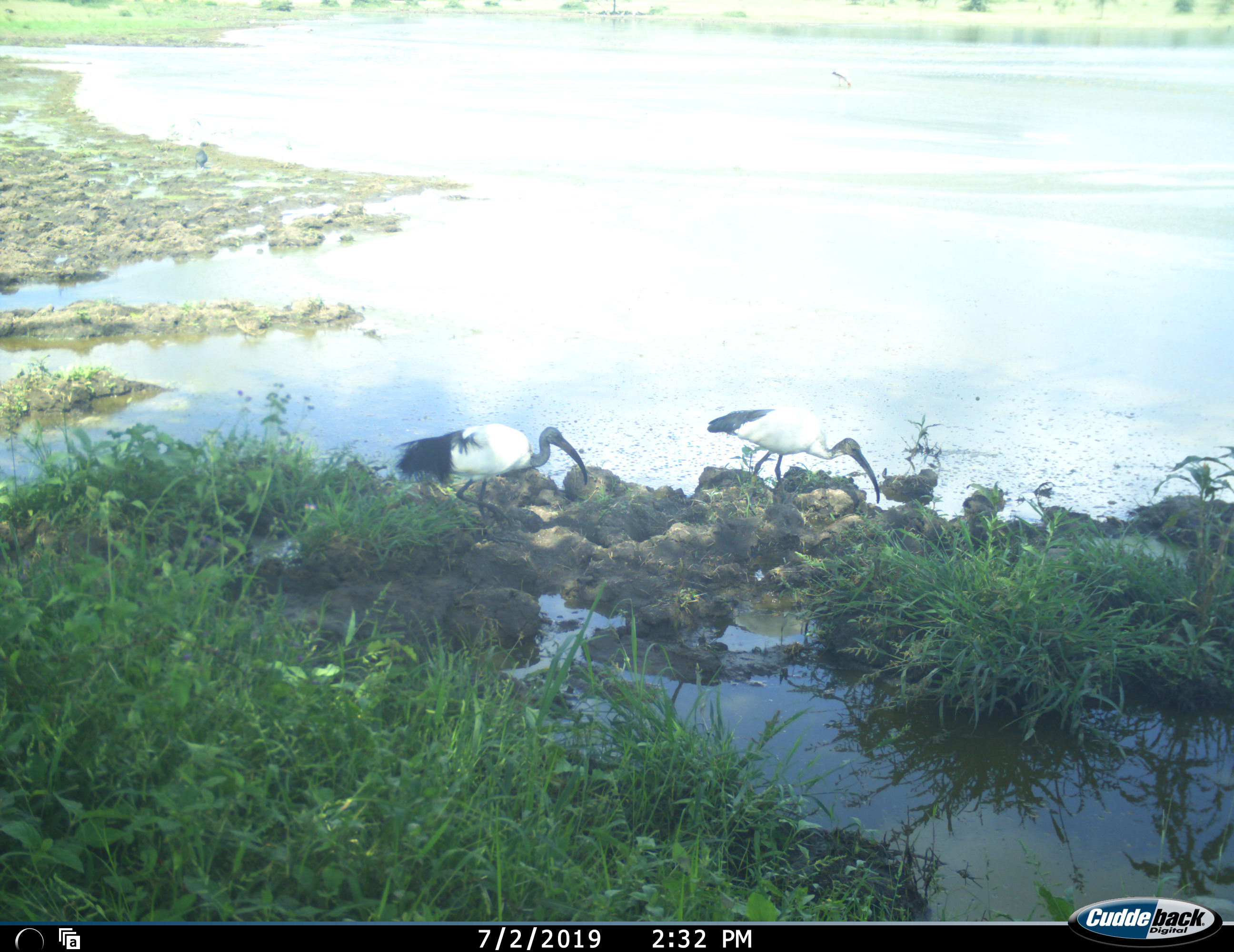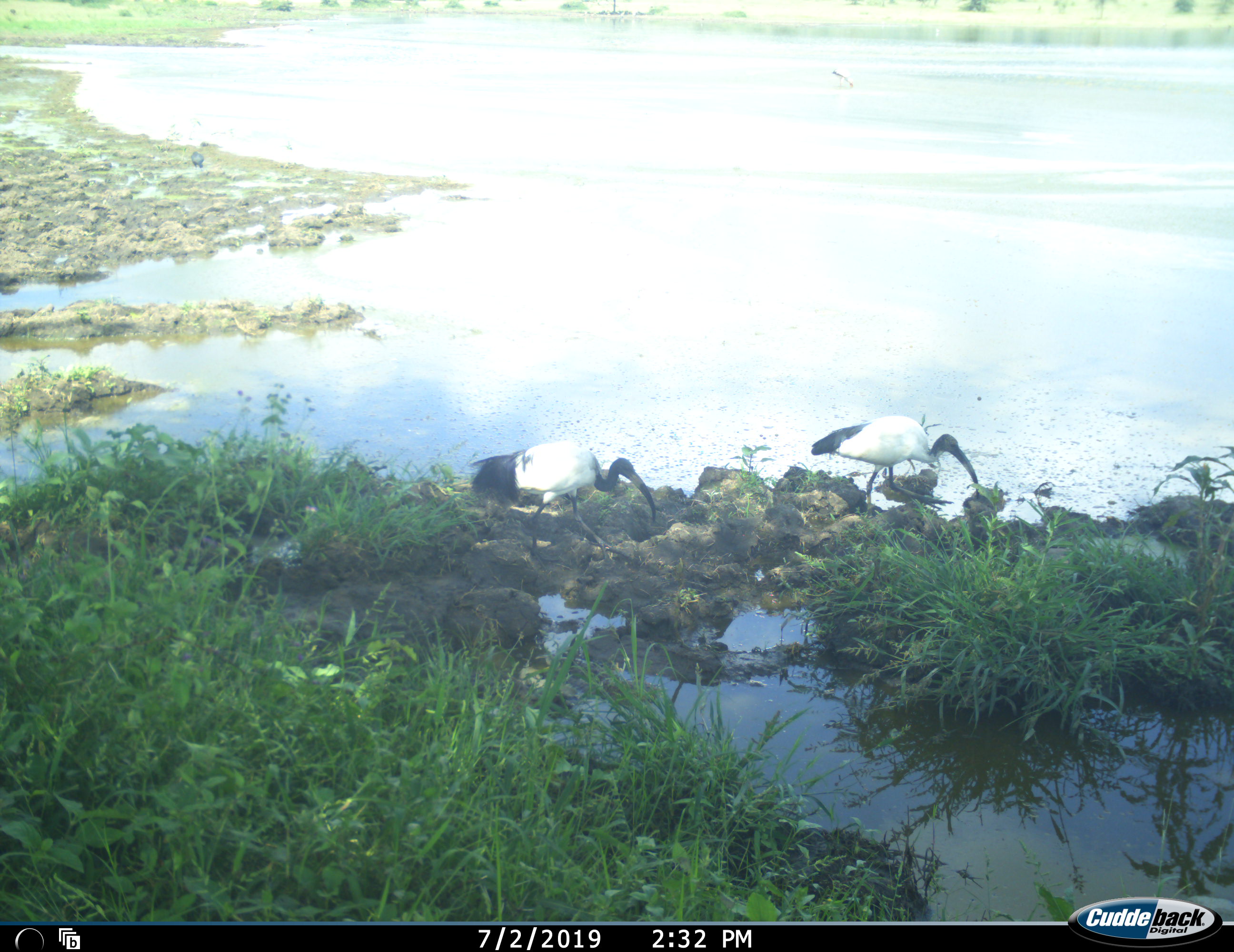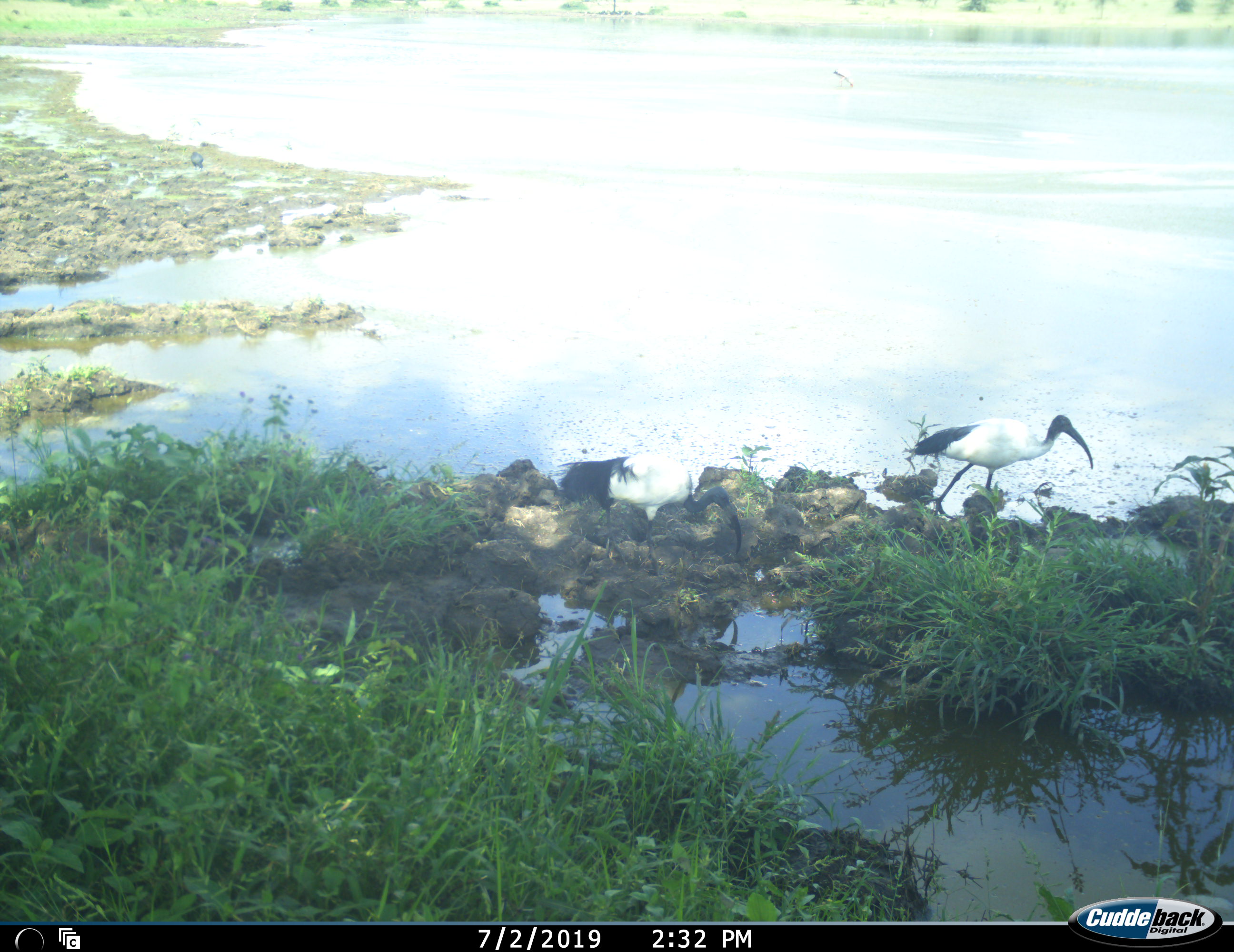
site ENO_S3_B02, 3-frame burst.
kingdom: Animalia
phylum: Chordata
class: Aves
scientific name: Aves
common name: bird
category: birdother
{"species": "birdother (bird) (Aves)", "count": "2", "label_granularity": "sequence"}